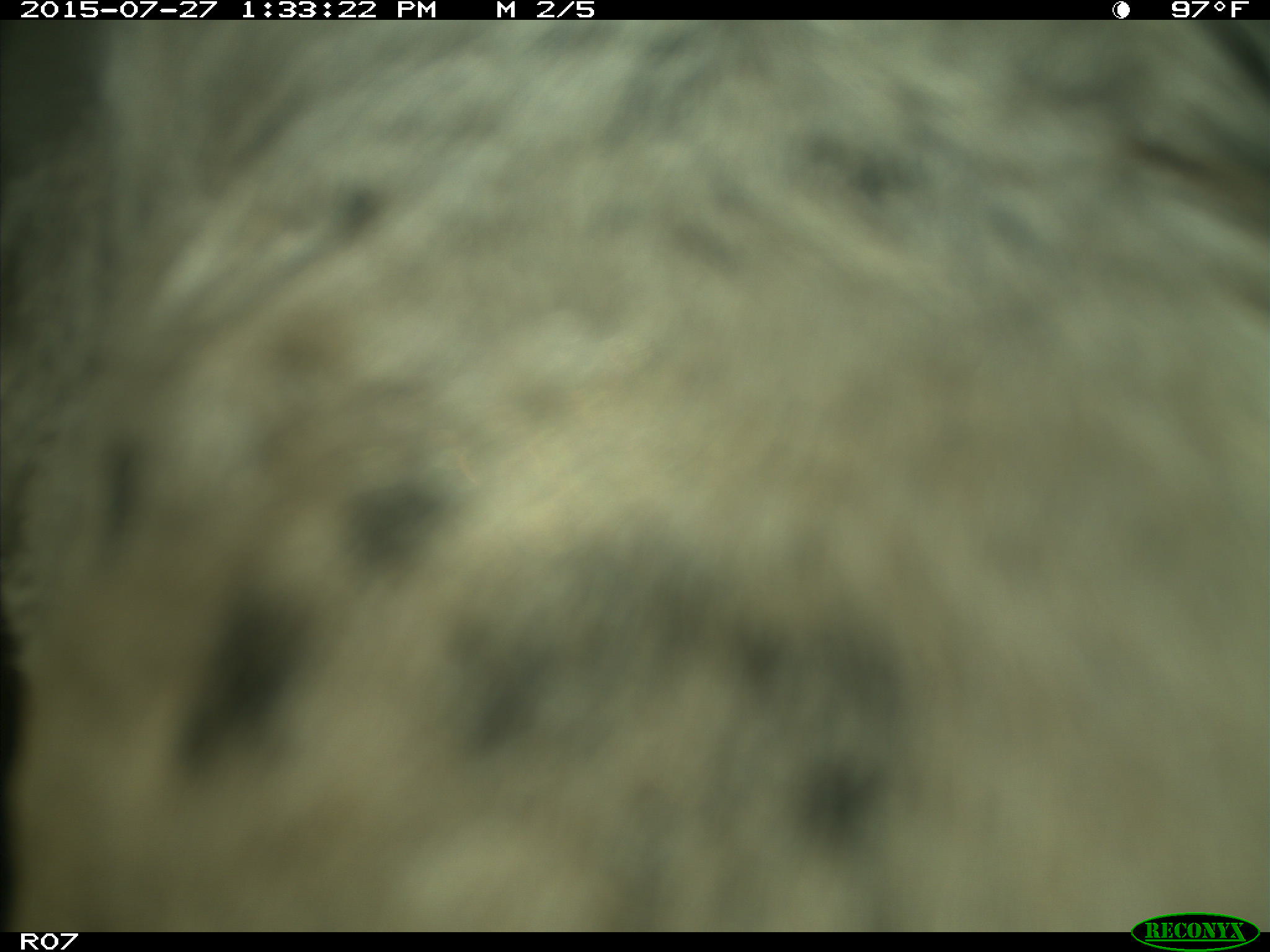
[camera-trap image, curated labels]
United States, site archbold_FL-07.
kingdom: Animalia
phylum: Chordata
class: Mammalia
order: Artiodactyla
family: Bovidae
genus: Bos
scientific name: Bos taurus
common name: domestic cow